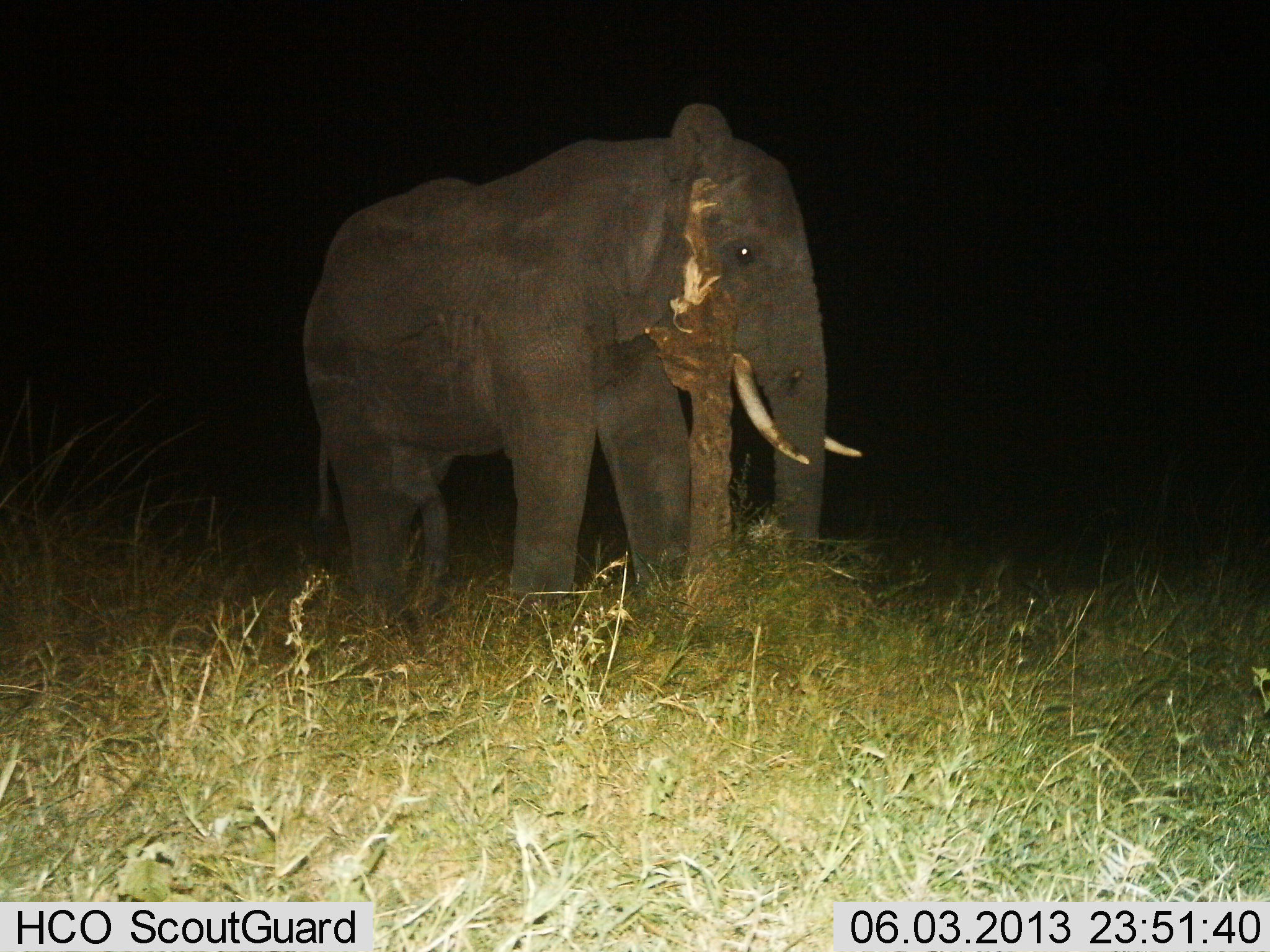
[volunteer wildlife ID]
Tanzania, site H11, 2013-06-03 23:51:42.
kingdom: Animalia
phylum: Chordata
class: Mammalia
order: Proboscidea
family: Elephantidae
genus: Loxodonta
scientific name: Loxodonta africana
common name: african bush elephant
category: elephant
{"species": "elephant (african bush elephant) (Loxodonta africana)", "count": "1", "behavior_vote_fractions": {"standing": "72%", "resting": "0%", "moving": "22%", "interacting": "6%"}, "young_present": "3%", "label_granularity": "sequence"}